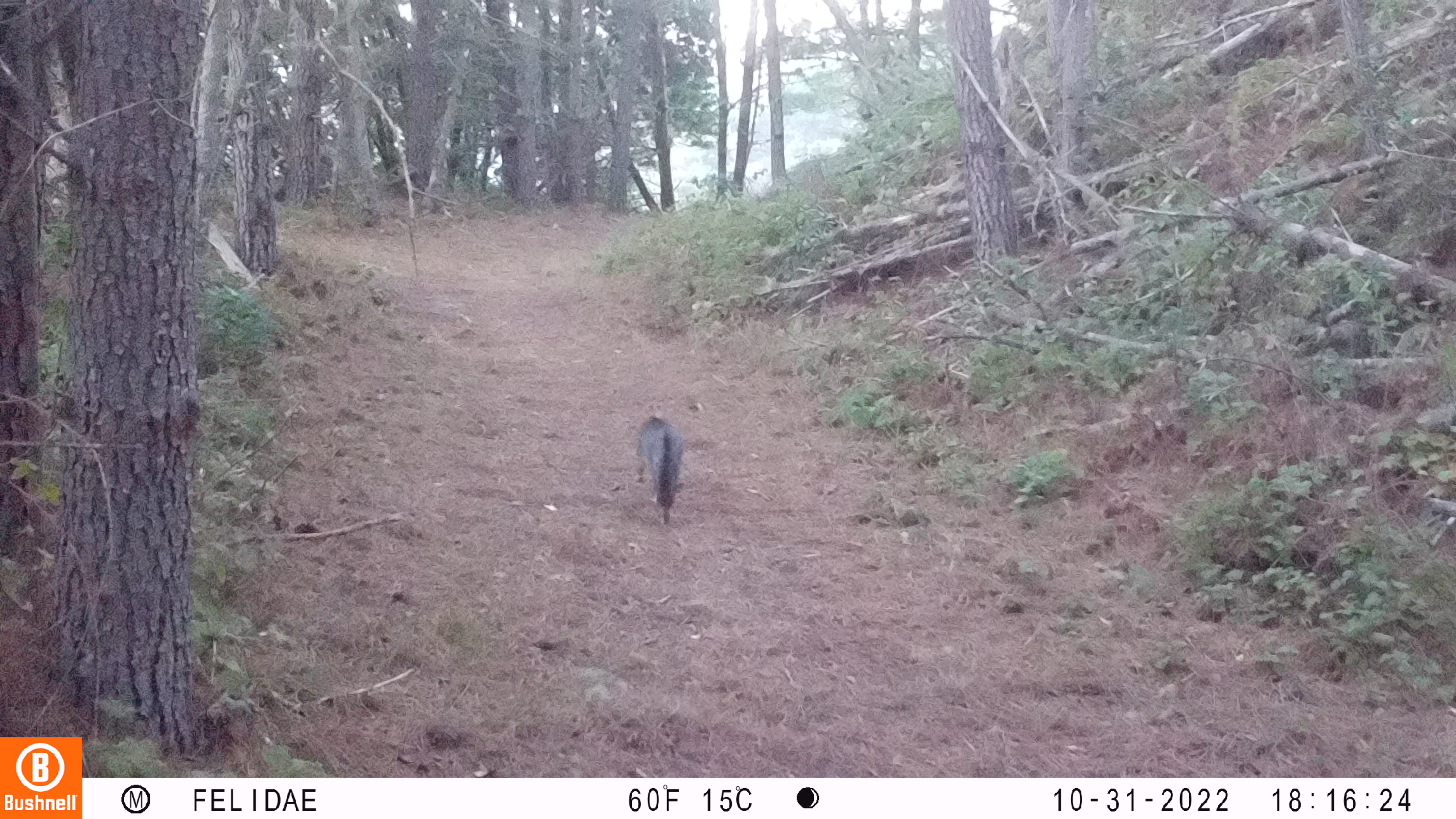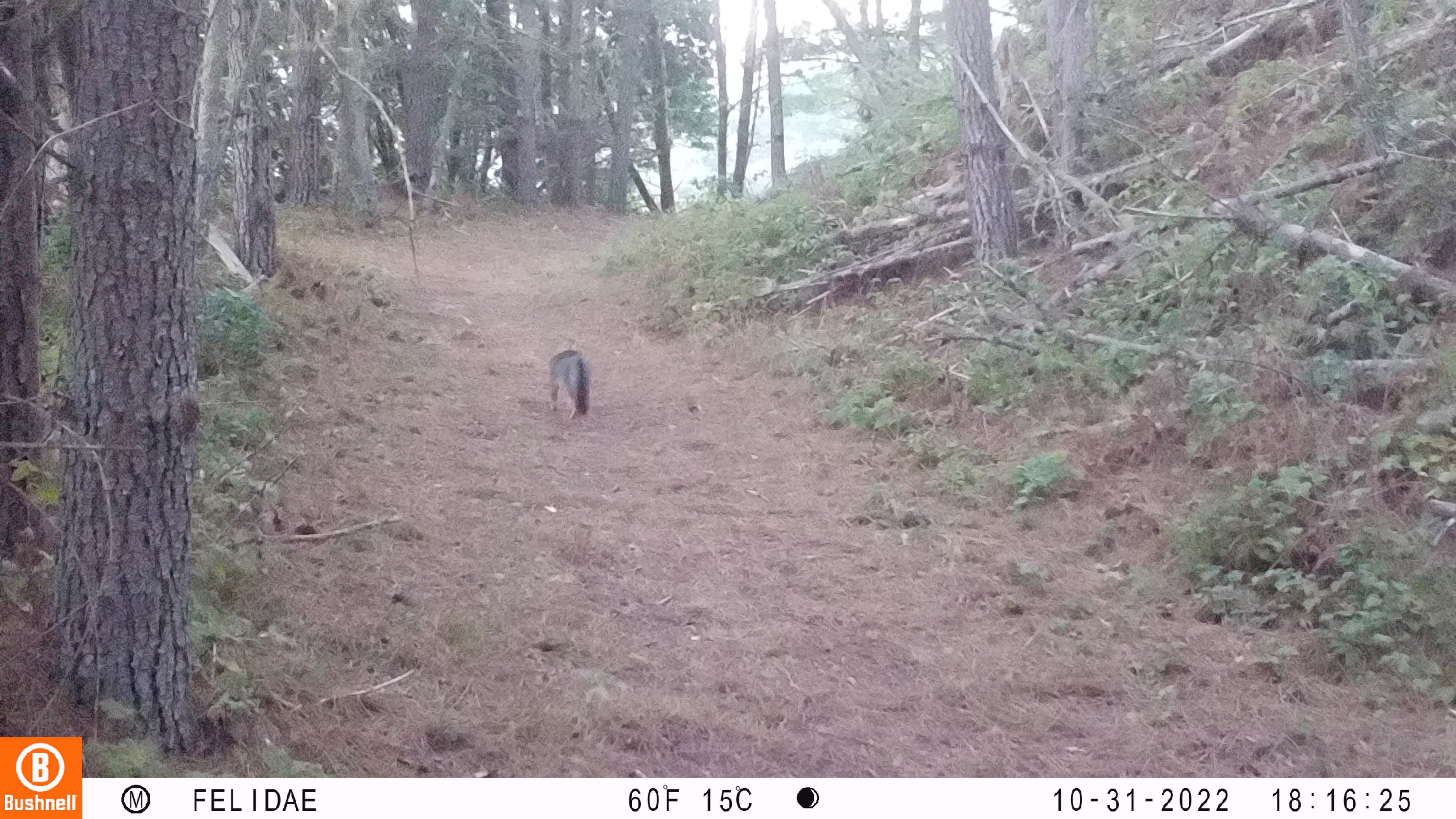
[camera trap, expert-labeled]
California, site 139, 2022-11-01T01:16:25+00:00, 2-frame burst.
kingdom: Animalia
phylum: Chordata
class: Mammalia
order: Carnivora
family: Canidae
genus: Urocyon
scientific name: Urocyon cinereoargenteus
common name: gray fox